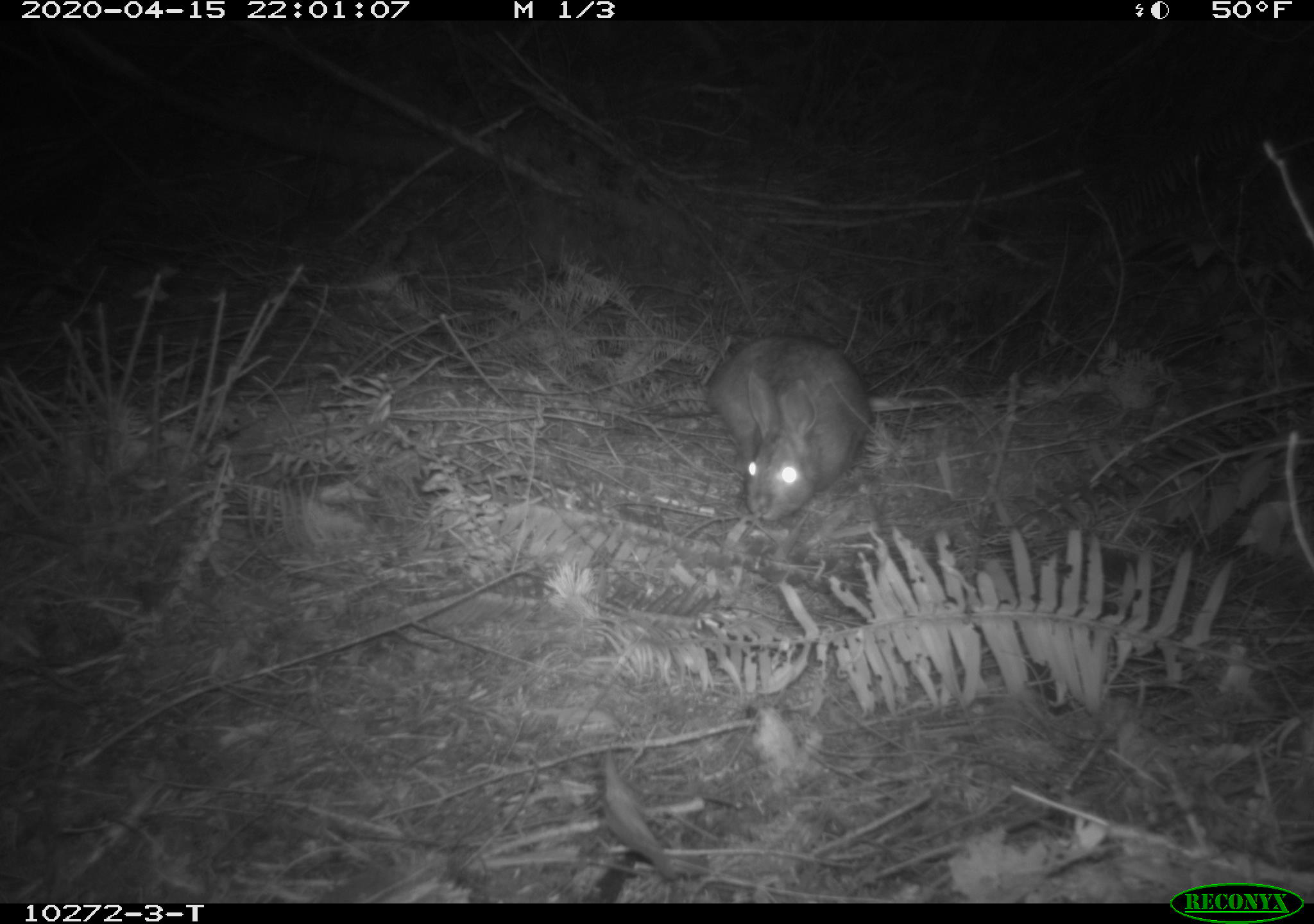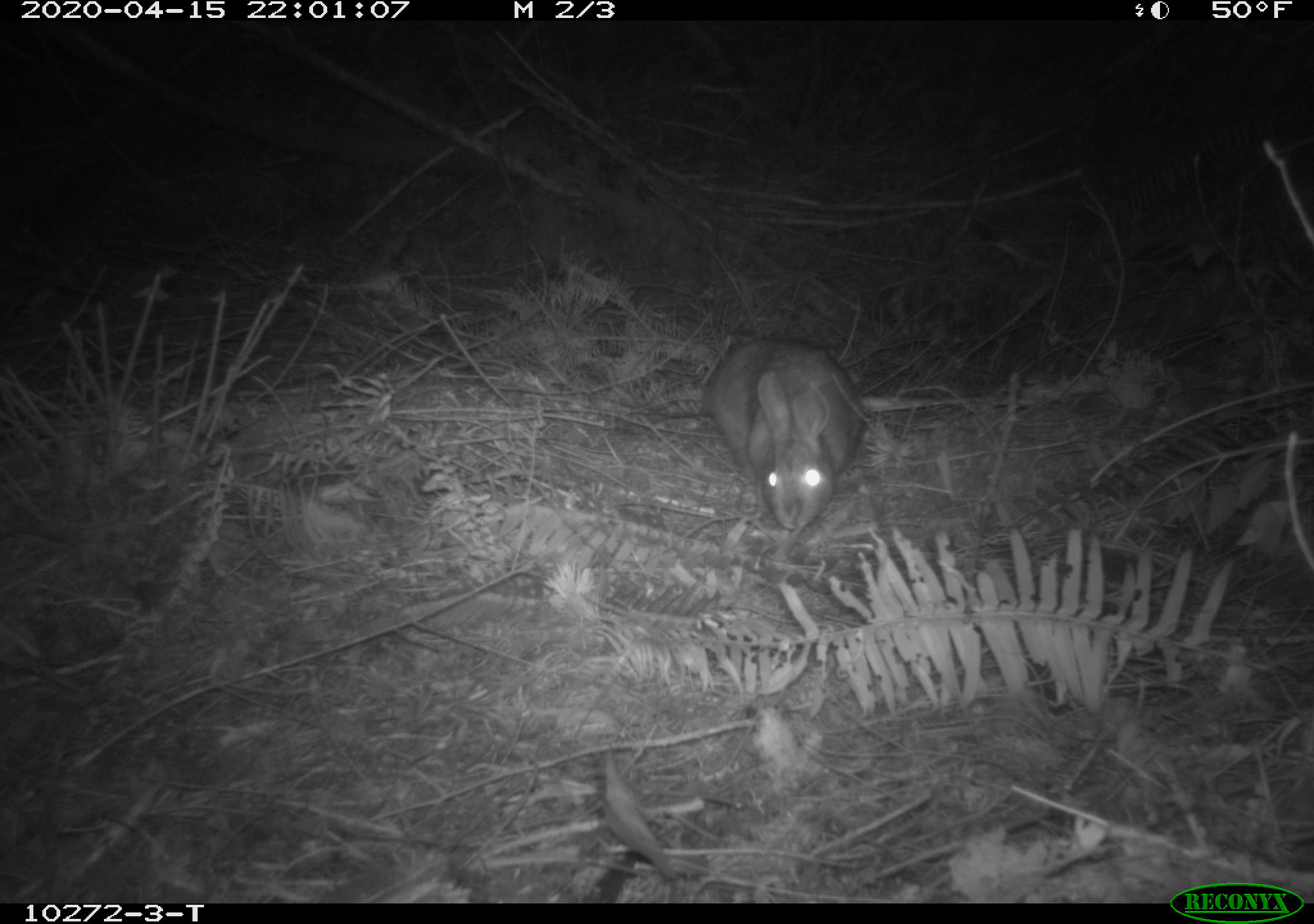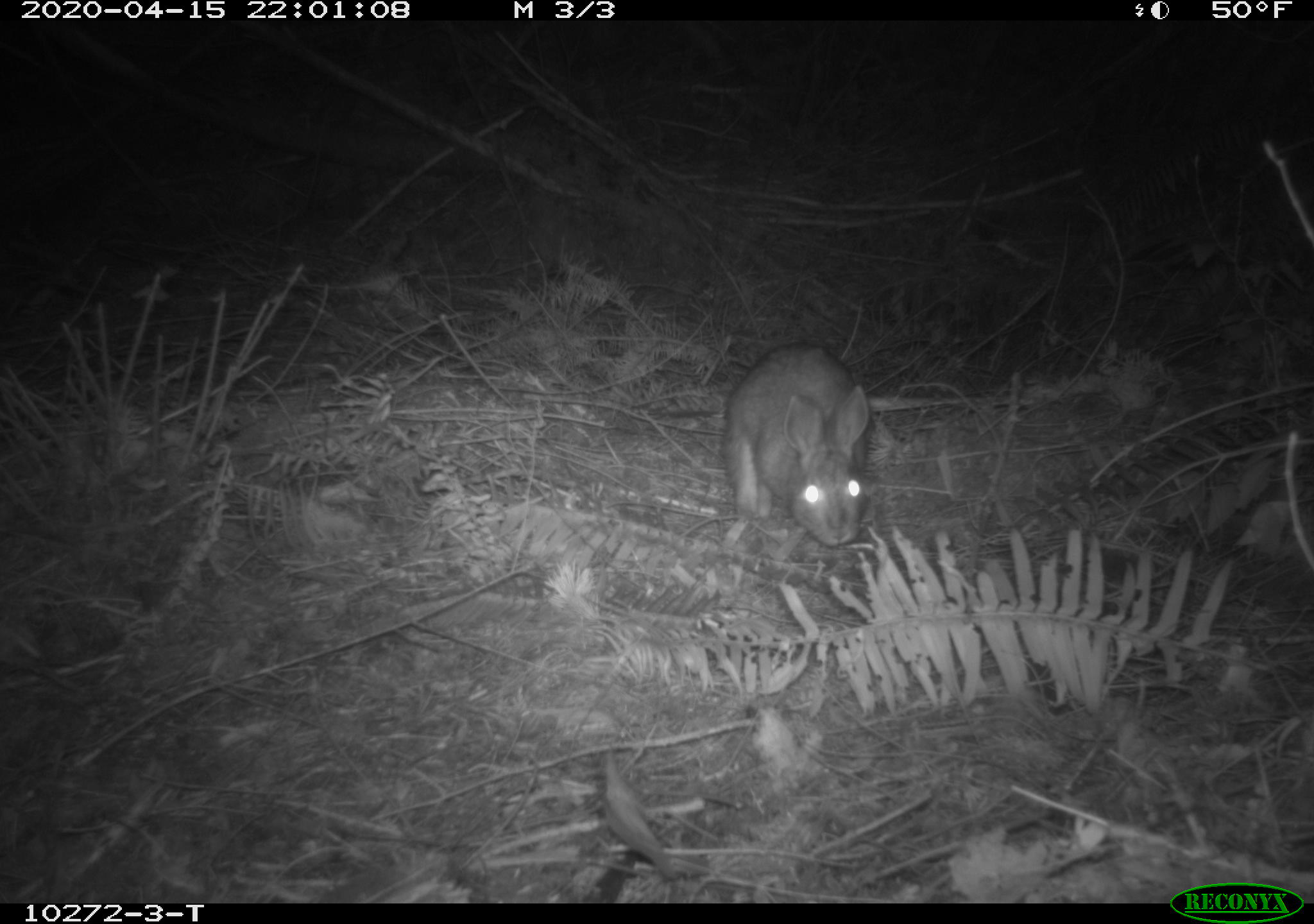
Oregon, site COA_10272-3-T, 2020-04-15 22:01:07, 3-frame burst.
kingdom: Animalia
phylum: Chordata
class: Mammalia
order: Lagomorpha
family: Leporidae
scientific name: Leporidae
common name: hares and rabbits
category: leporidae family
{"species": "leporidae family (hares and rabbits) (Leporidae)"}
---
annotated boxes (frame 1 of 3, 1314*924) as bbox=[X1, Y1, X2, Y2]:
leporidae family: bbox=[707, 329, 872, 521]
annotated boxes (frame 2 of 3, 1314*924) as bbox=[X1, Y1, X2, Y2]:
leporidae family: bbox=[698, 328, 872, 541]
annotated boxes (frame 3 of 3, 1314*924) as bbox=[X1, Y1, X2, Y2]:
leporidae family: bbox=[719, 333, 876, 563]